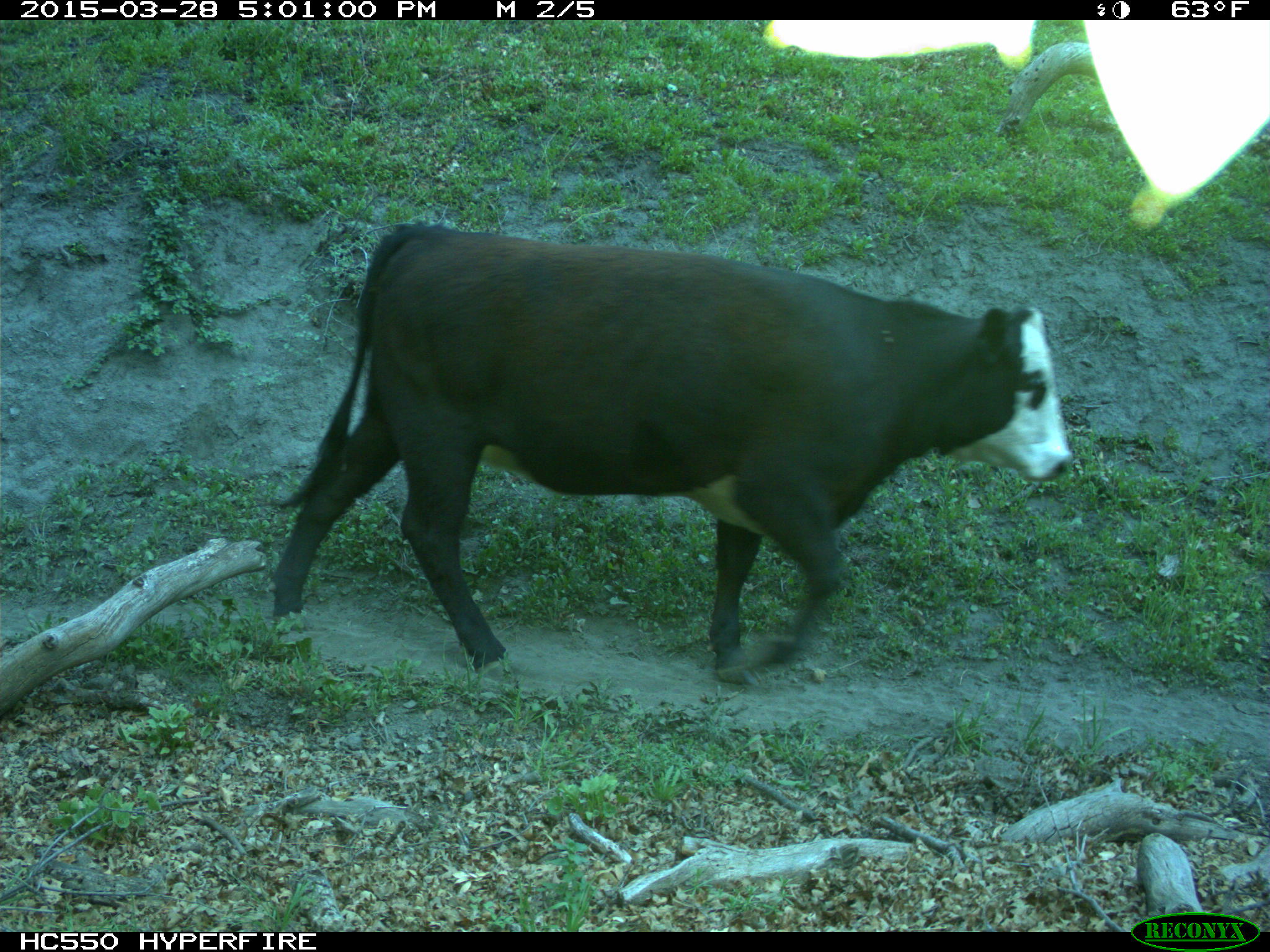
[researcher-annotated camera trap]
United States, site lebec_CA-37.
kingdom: Animalia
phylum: Chordata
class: Mammalia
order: Artiodactyla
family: Bovidae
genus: Bos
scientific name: Bos taurus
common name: domestic cow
Bos taurus (domestic cow).